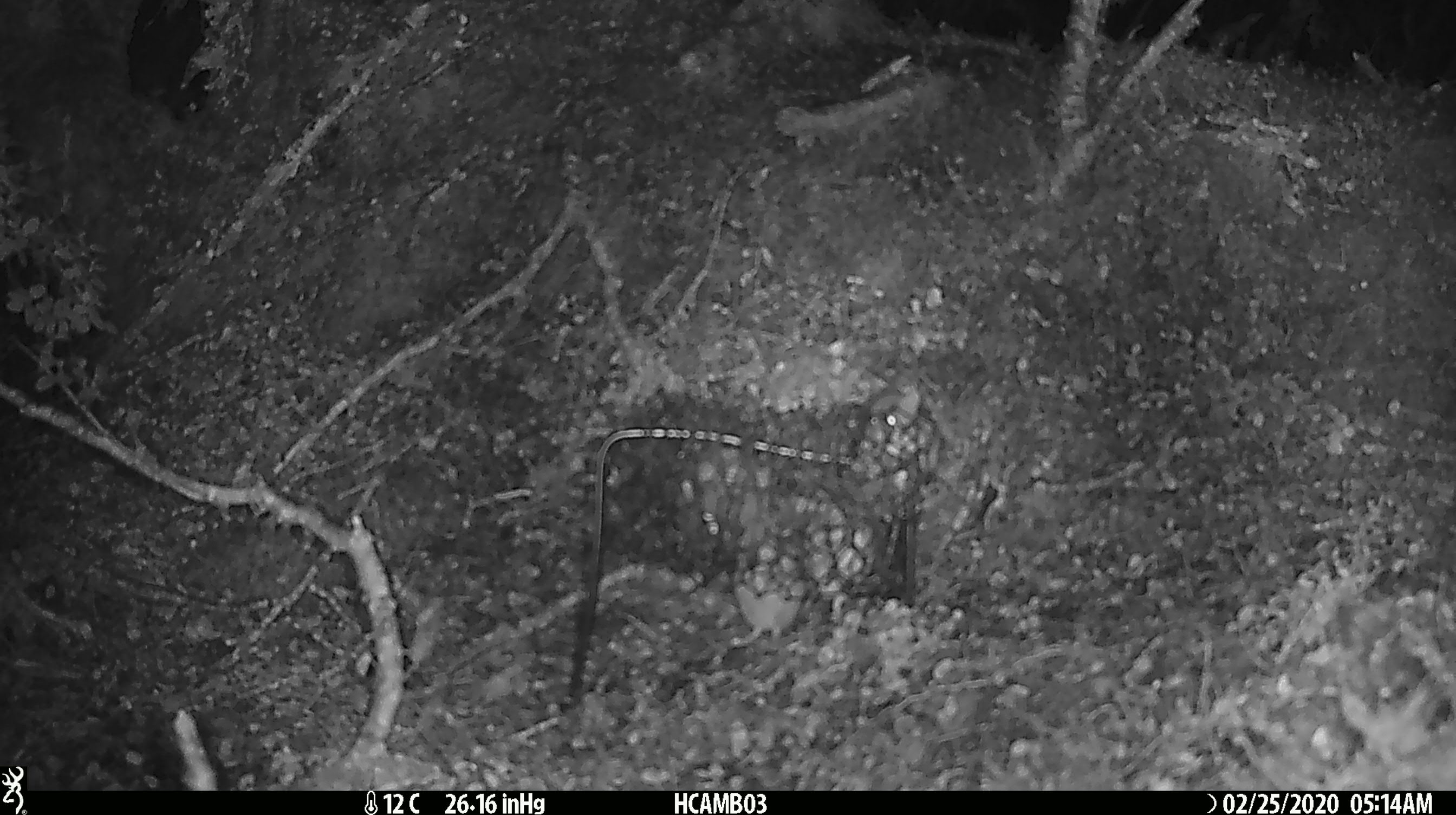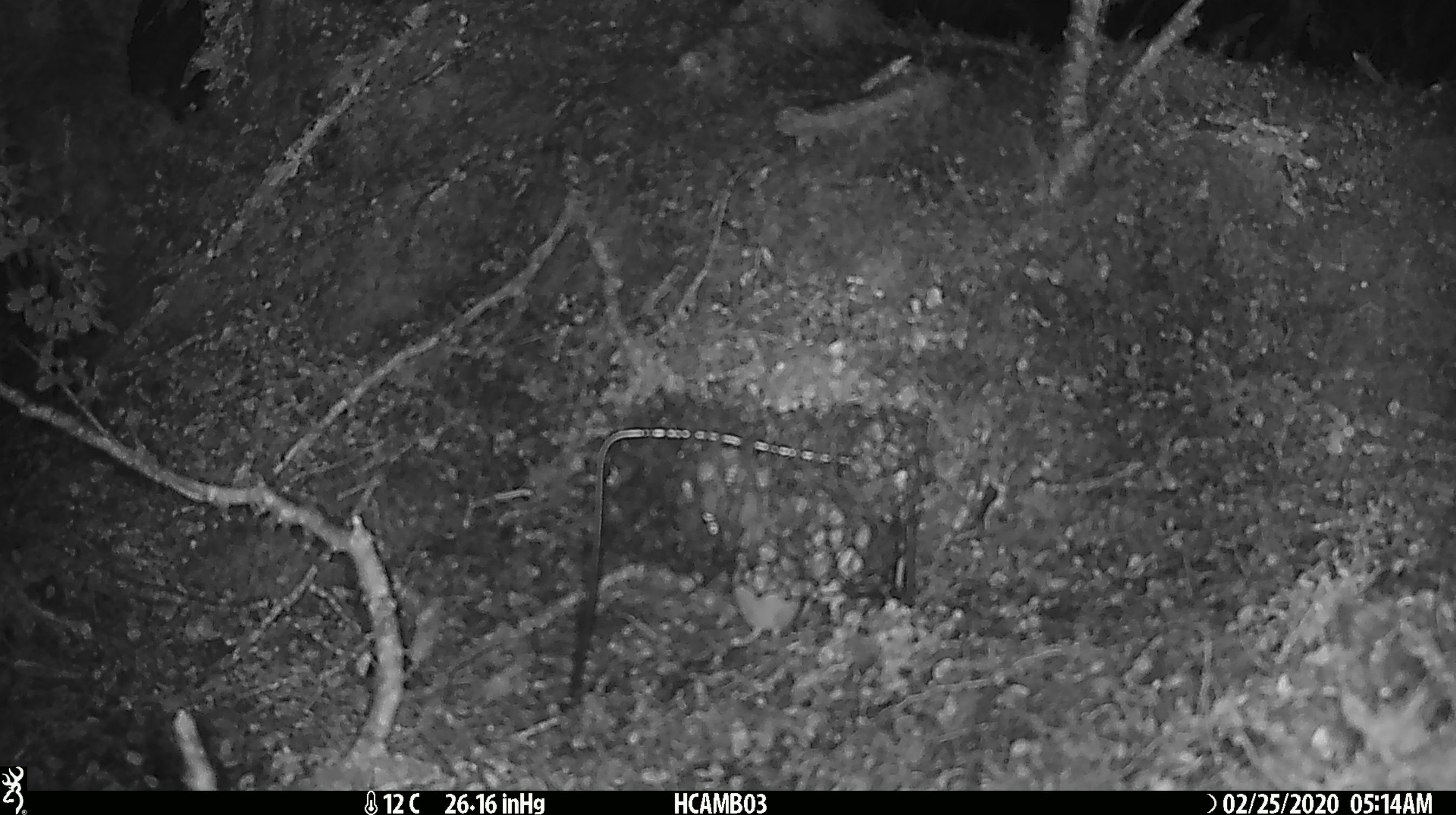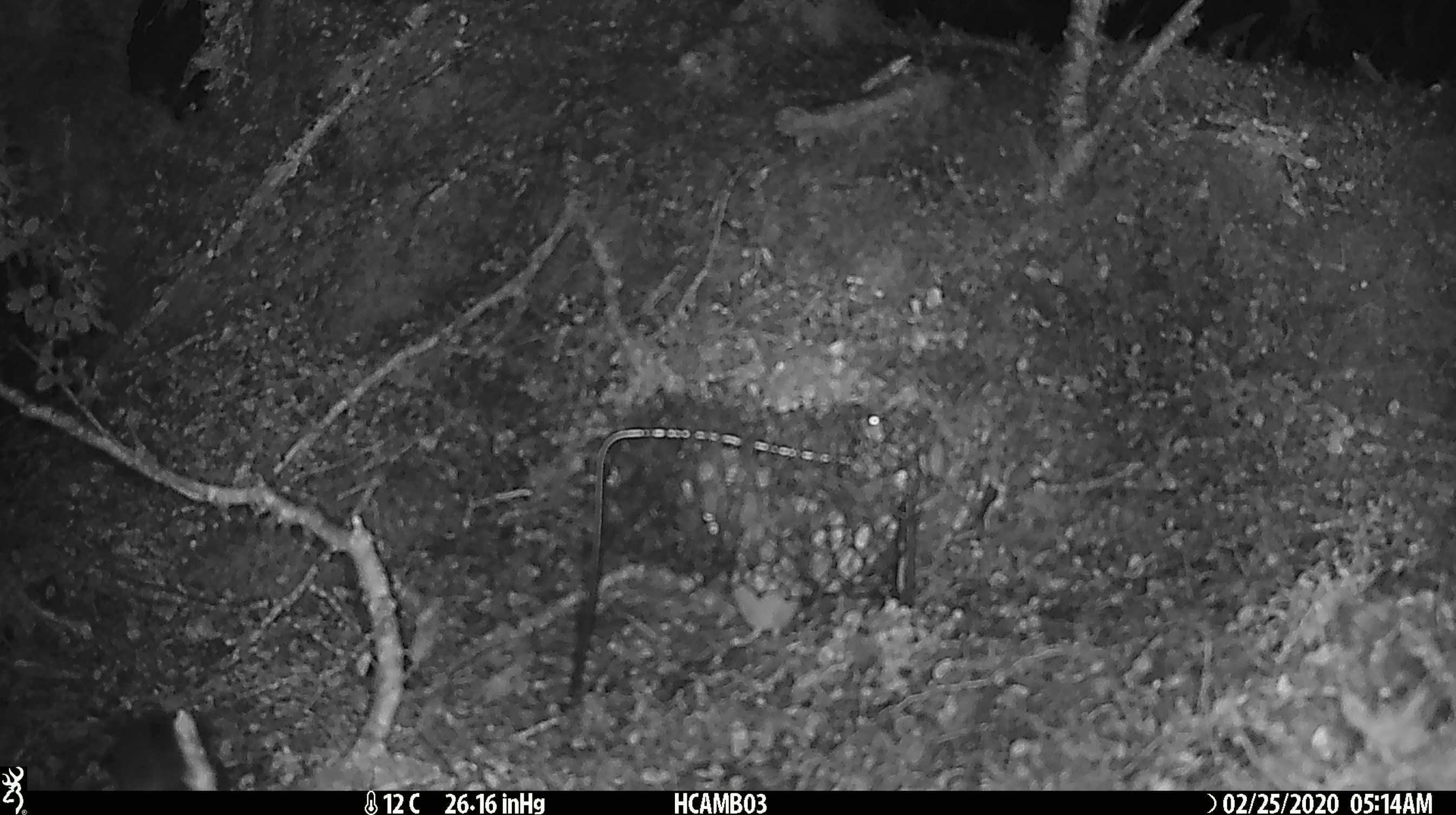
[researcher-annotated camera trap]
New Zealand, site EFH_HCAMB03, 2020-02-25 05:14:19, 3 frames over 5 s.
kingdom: Animalia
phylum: Chordata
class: Mammalia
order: Rodentia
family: Muridae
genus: Mus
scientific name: Mus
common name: mouse